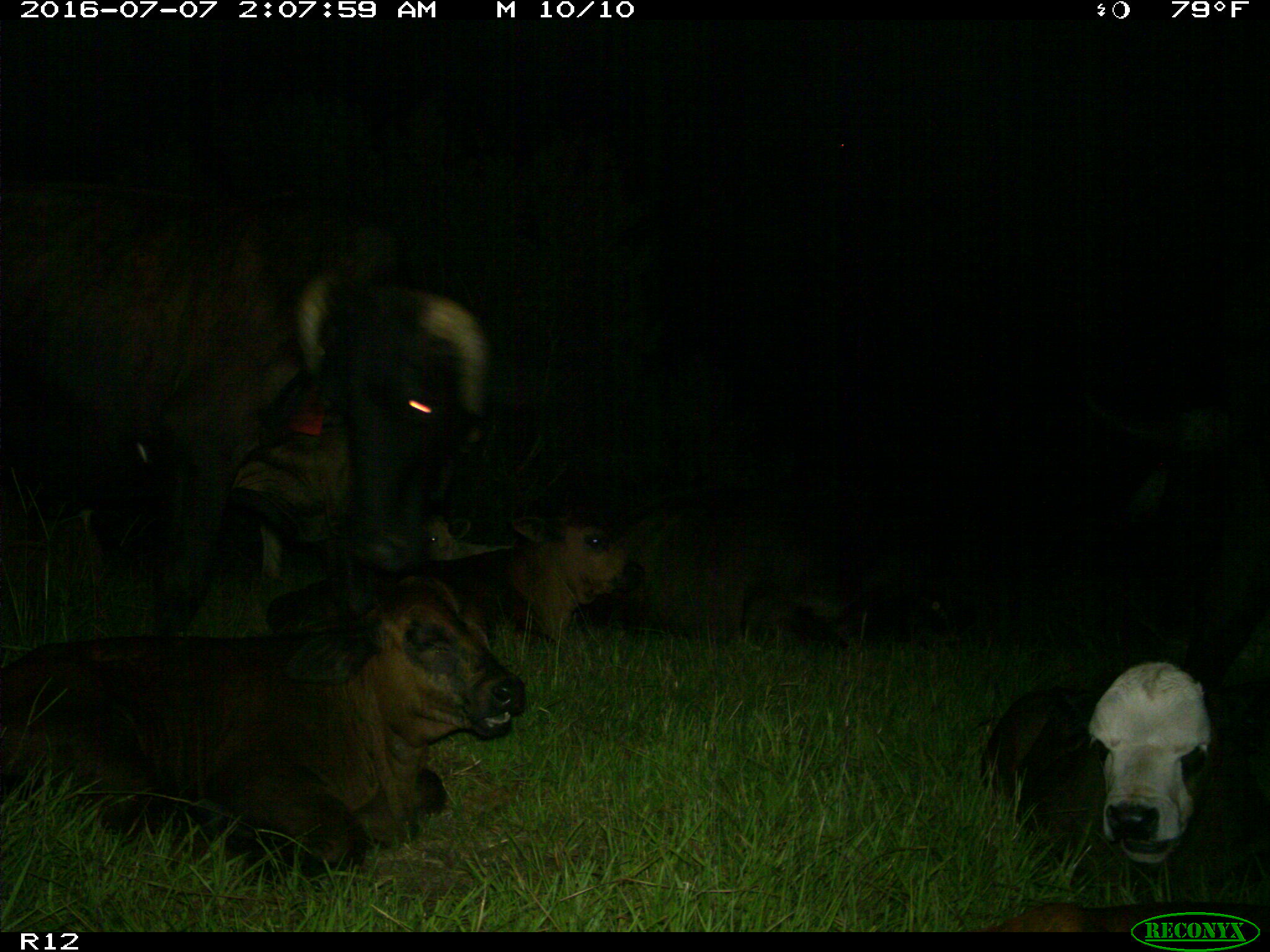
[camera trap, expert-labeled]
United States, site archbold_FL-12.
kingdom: Animalia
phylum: Chordata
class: Mammalia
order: Artiodactyla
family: Bovidae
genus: Bos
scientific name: Bos taurus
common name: domestic cow